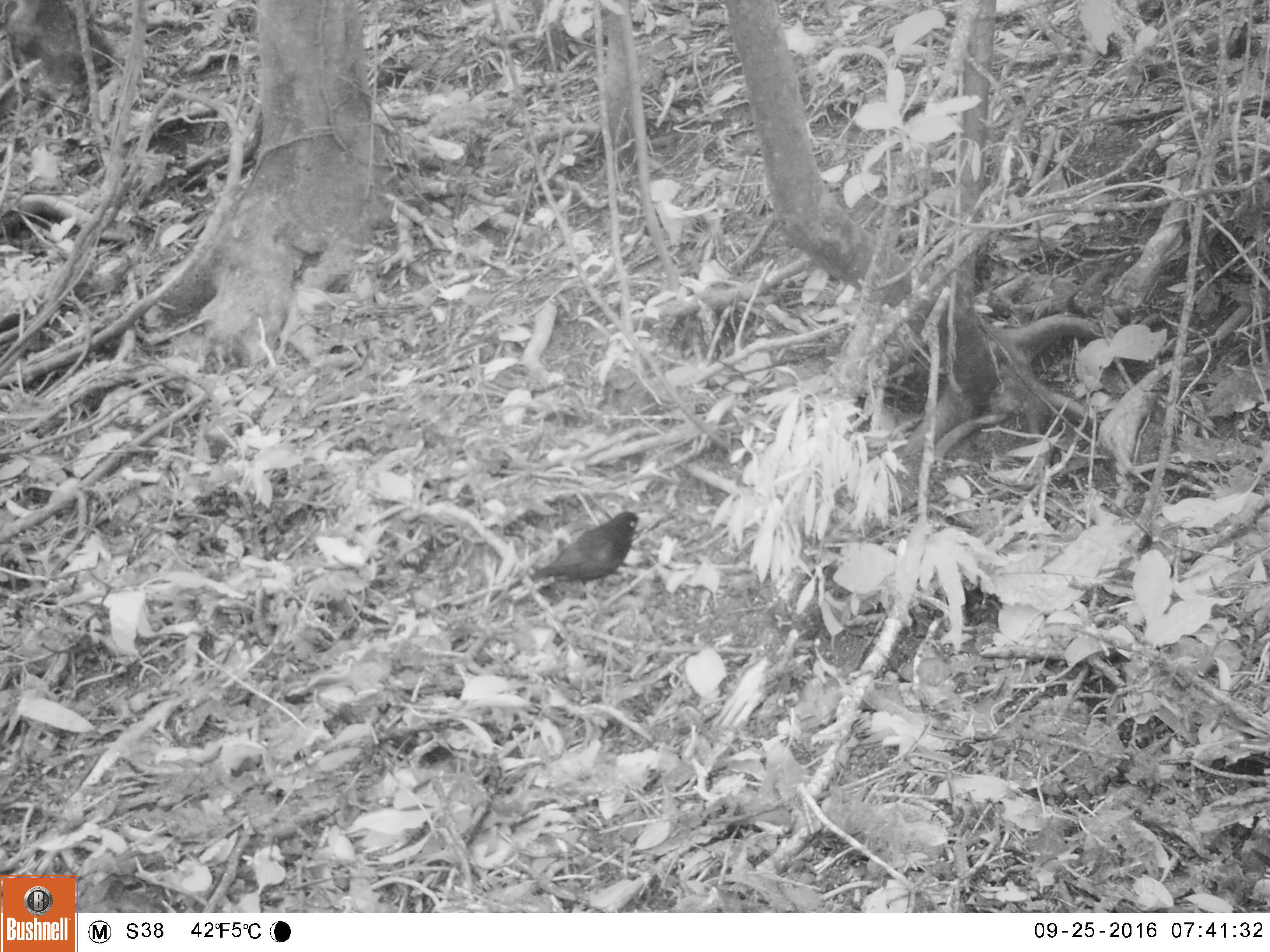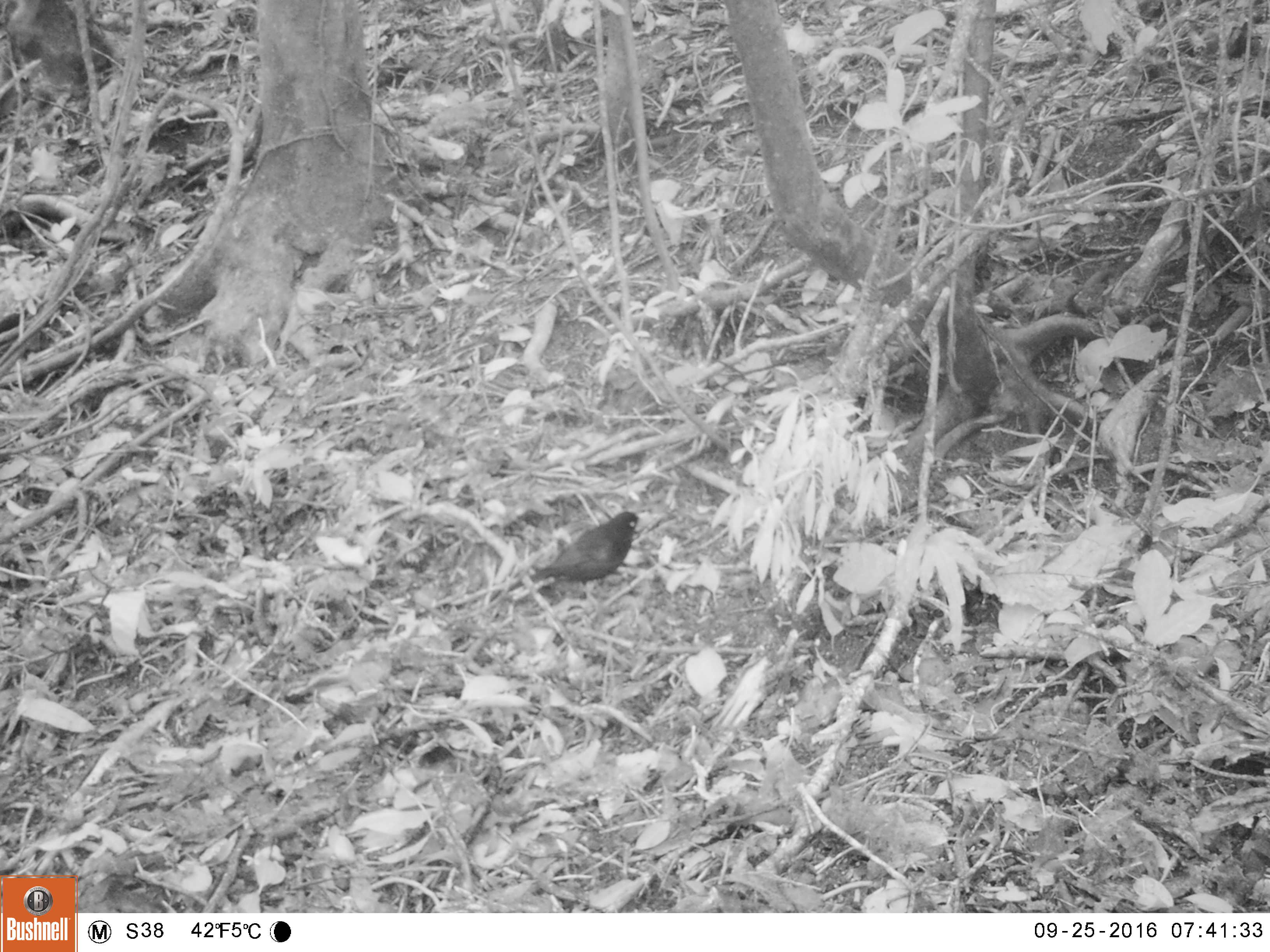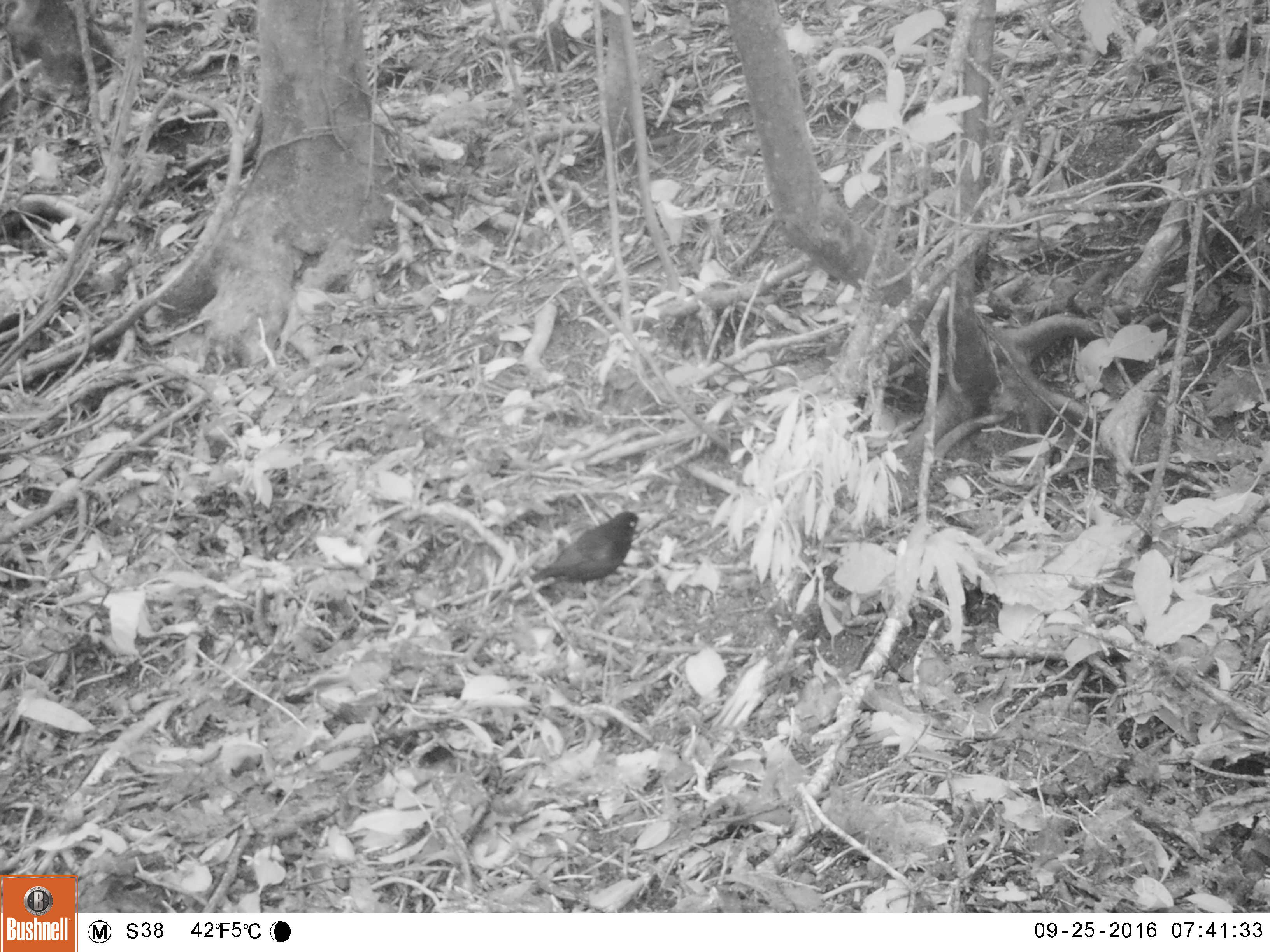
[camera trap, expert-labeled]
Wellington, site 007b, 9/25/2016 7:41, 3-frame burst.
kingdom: Animalia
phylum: Chordata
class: Aves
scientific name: Aves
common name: bird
Bird (Aves).